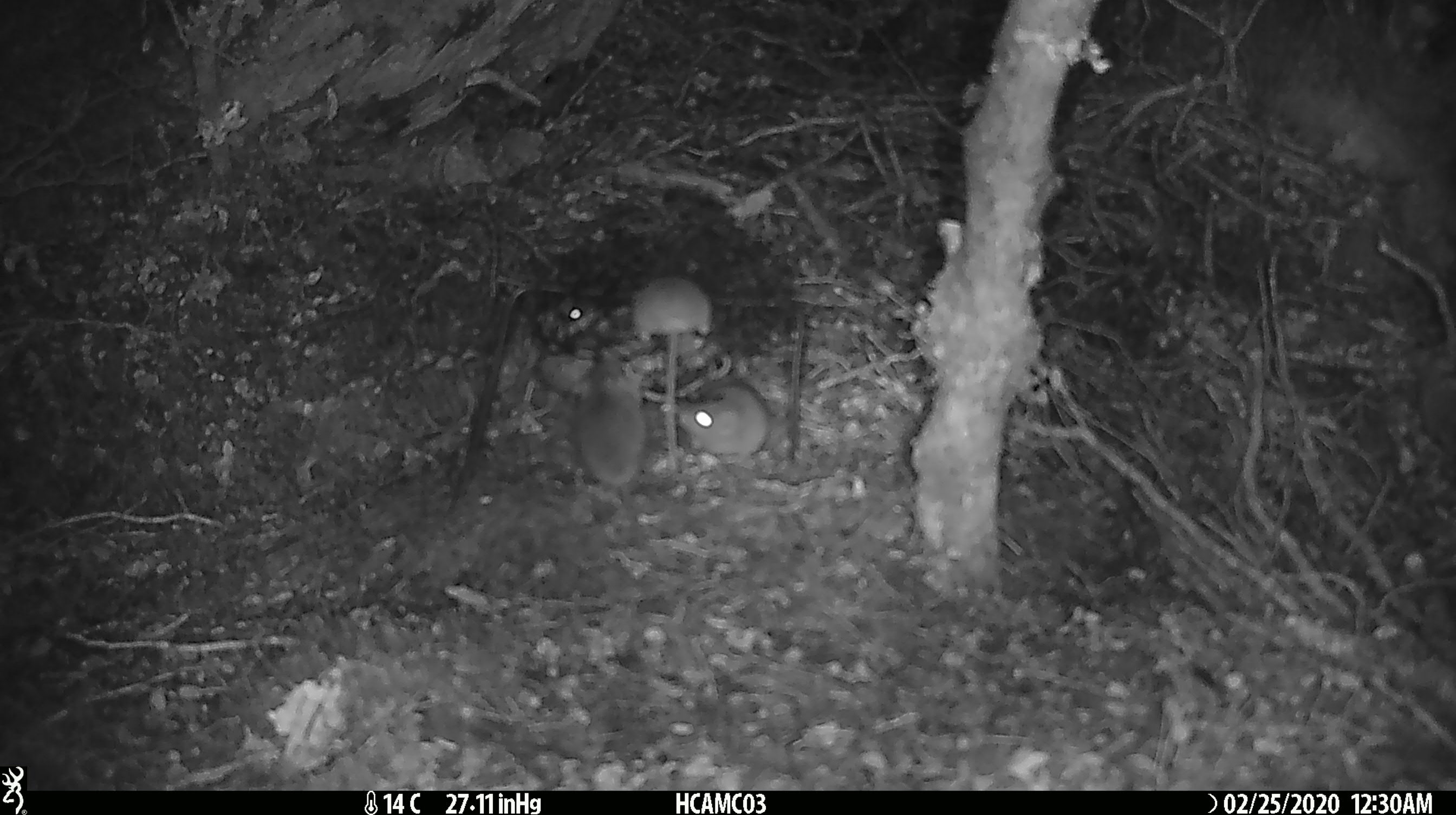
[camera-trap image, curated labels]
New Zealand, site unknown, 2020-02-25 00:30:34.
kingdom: Animalia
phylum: Chordata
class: Mammalia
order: Rodentia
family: Muridae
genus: Mus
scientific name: Mus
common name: mouse